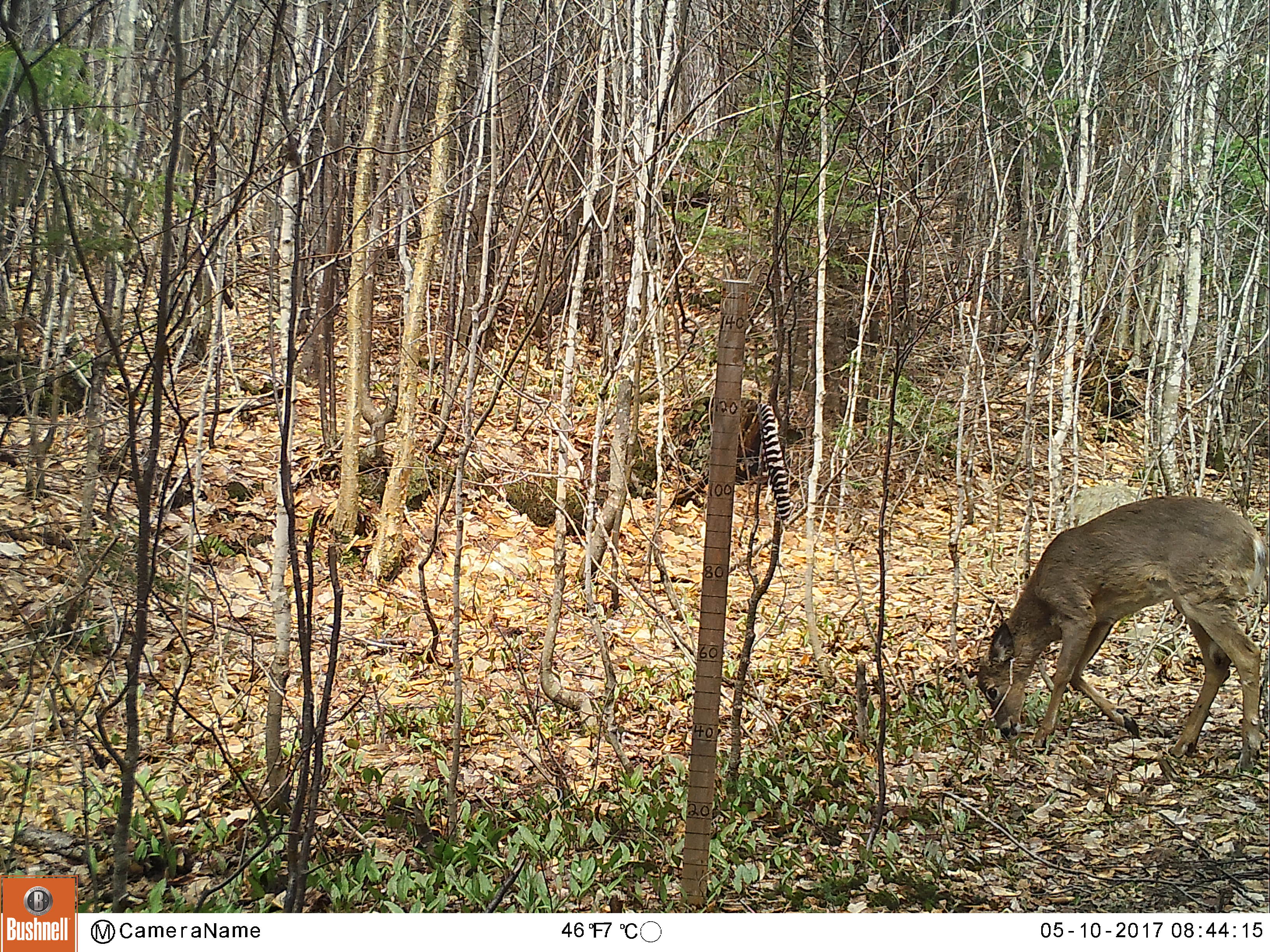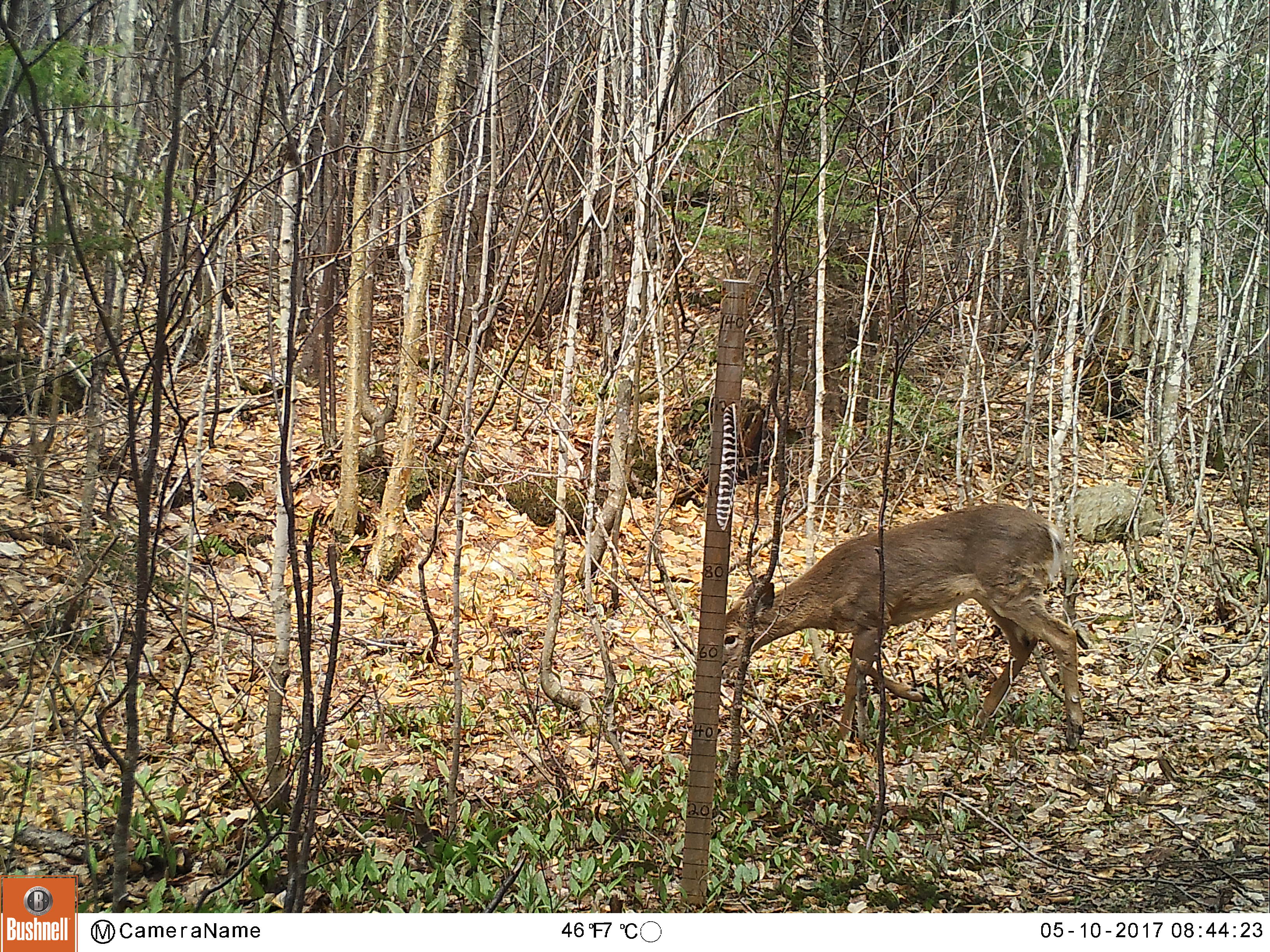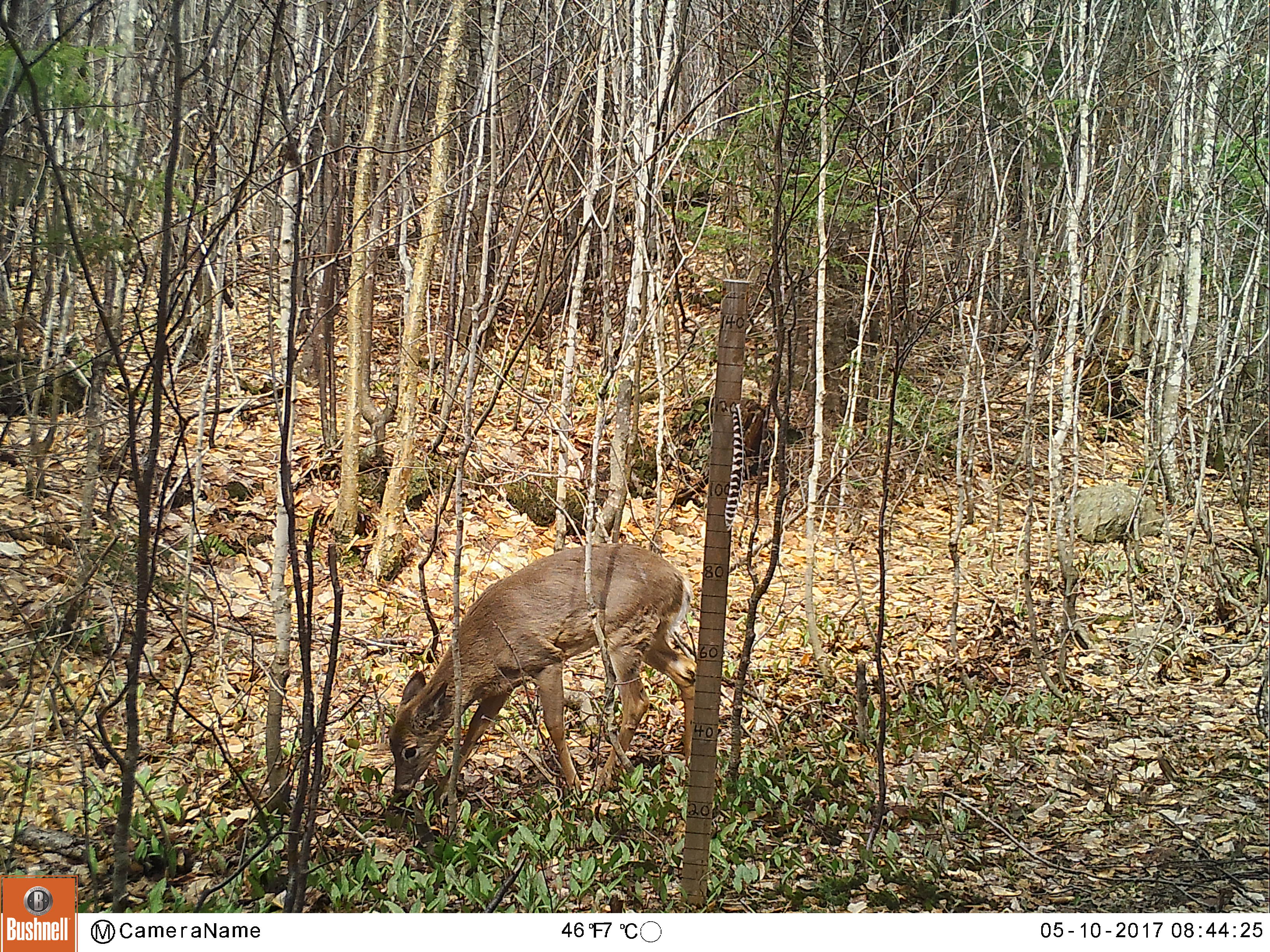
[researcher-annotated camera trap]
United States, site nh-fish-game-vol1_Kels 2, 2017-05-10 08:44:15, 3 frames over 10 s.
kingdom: Animalia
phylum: Chordata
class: Mammalia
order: Artiodactyla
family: Cervidae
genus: Odocoileus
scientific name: Odocoileus virginianus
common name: white-tailed deer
White-tailed deer (Odocoileus virginianus).